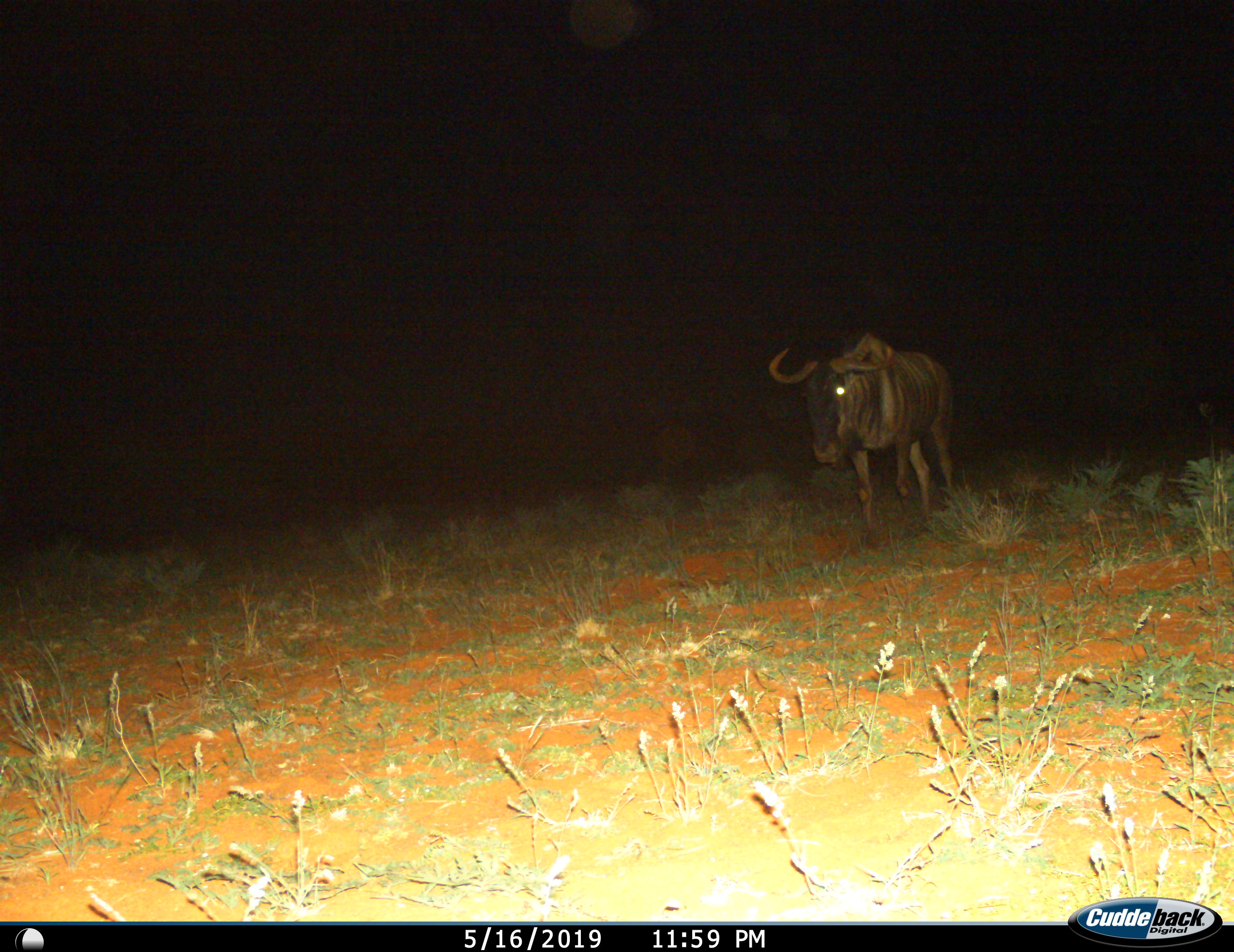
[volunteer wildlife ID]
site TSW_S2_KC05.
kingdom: Animalia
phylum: Chordata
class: Mammalia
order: Artiodactyla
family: Bovidae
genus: Connochaetes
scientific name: Connochaetes taurinus taurinus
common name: blue wildebeest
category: wildebeestblue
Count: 1.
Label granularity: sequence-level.